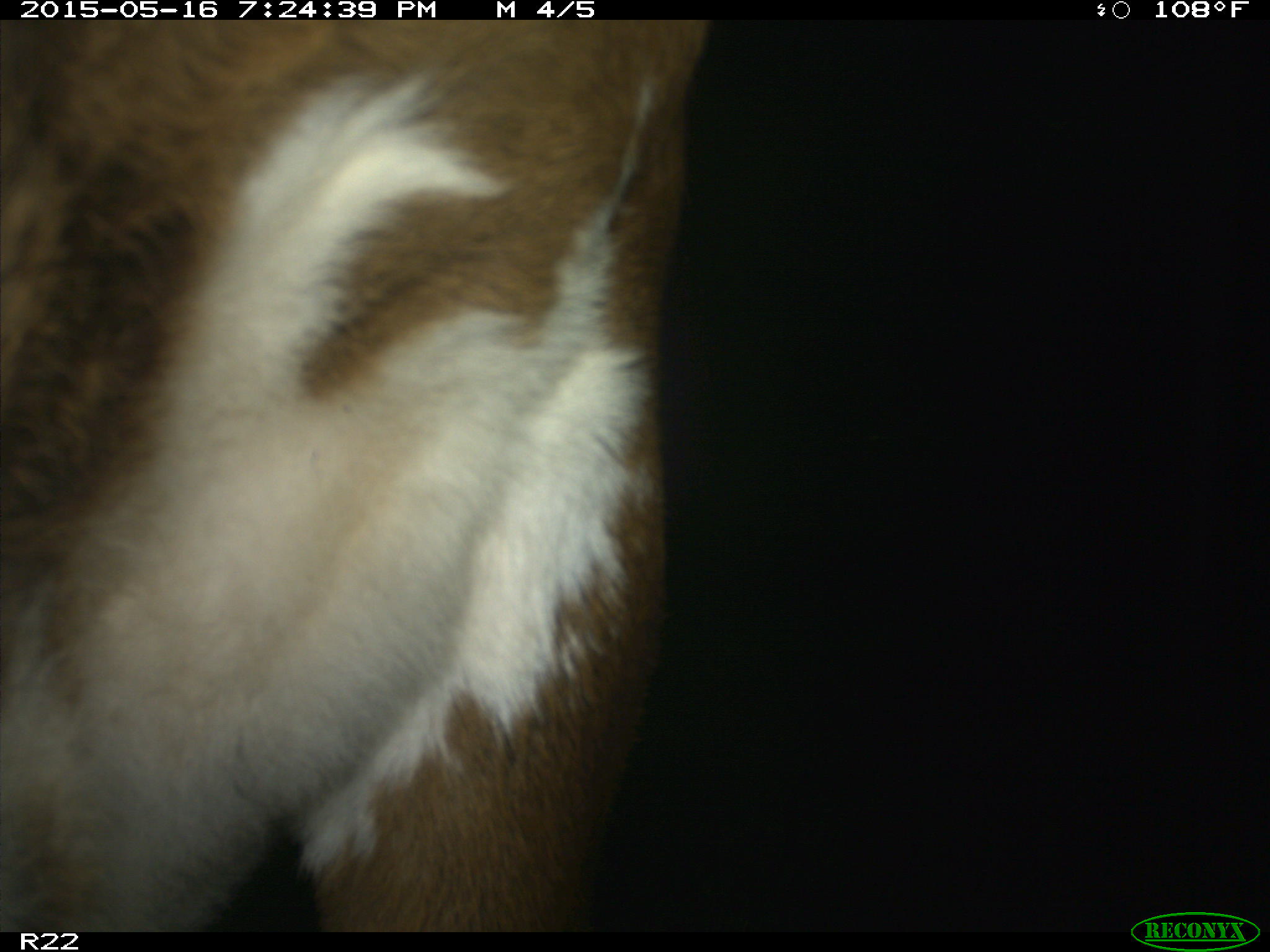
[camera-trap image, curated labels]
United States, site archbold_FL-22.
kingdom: Animalia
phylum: Chordata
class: Mammalia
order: Artiodactyla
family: Bovidae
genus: Bos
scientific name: Bos taurus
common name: domestic cow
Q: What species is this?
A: Bos taurus (domestic cow).